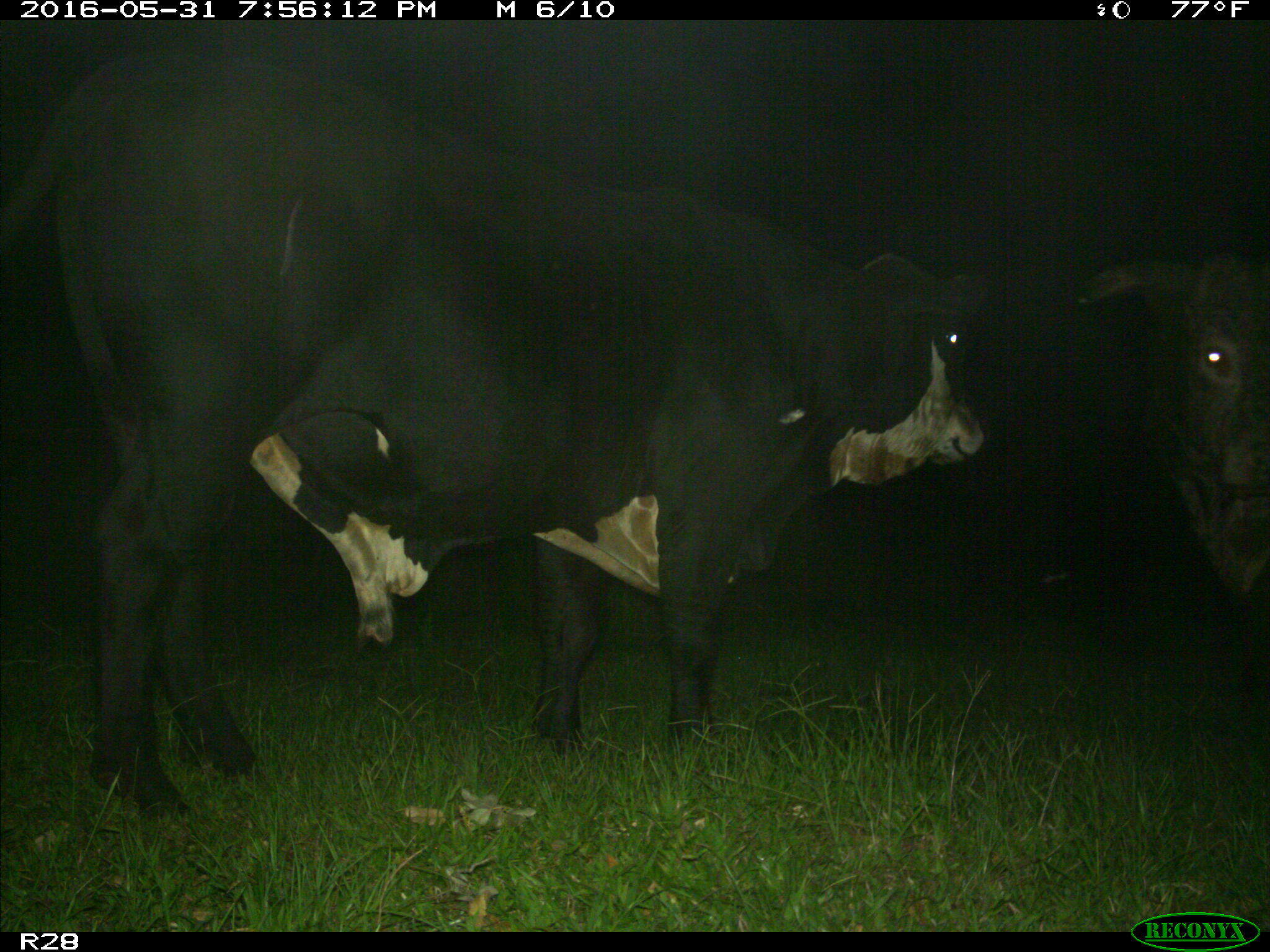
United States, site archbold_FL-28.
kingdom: Animalia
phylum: Chordata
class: Mammalia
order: Artiodactyla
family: Bovidae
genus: Bos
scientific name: Bos taurus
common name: domestic cow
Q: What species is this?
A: Bos taurus (domestic cow).